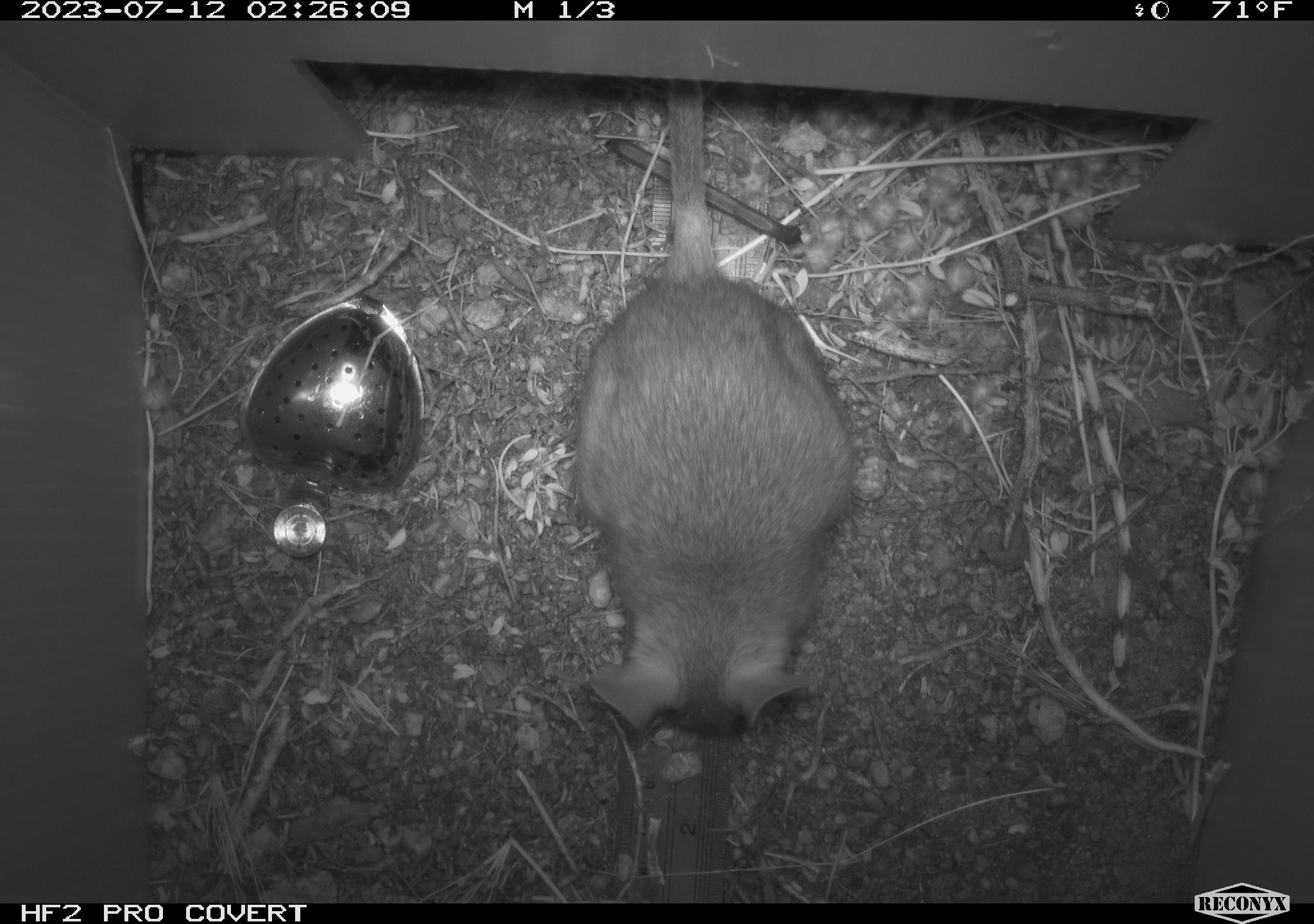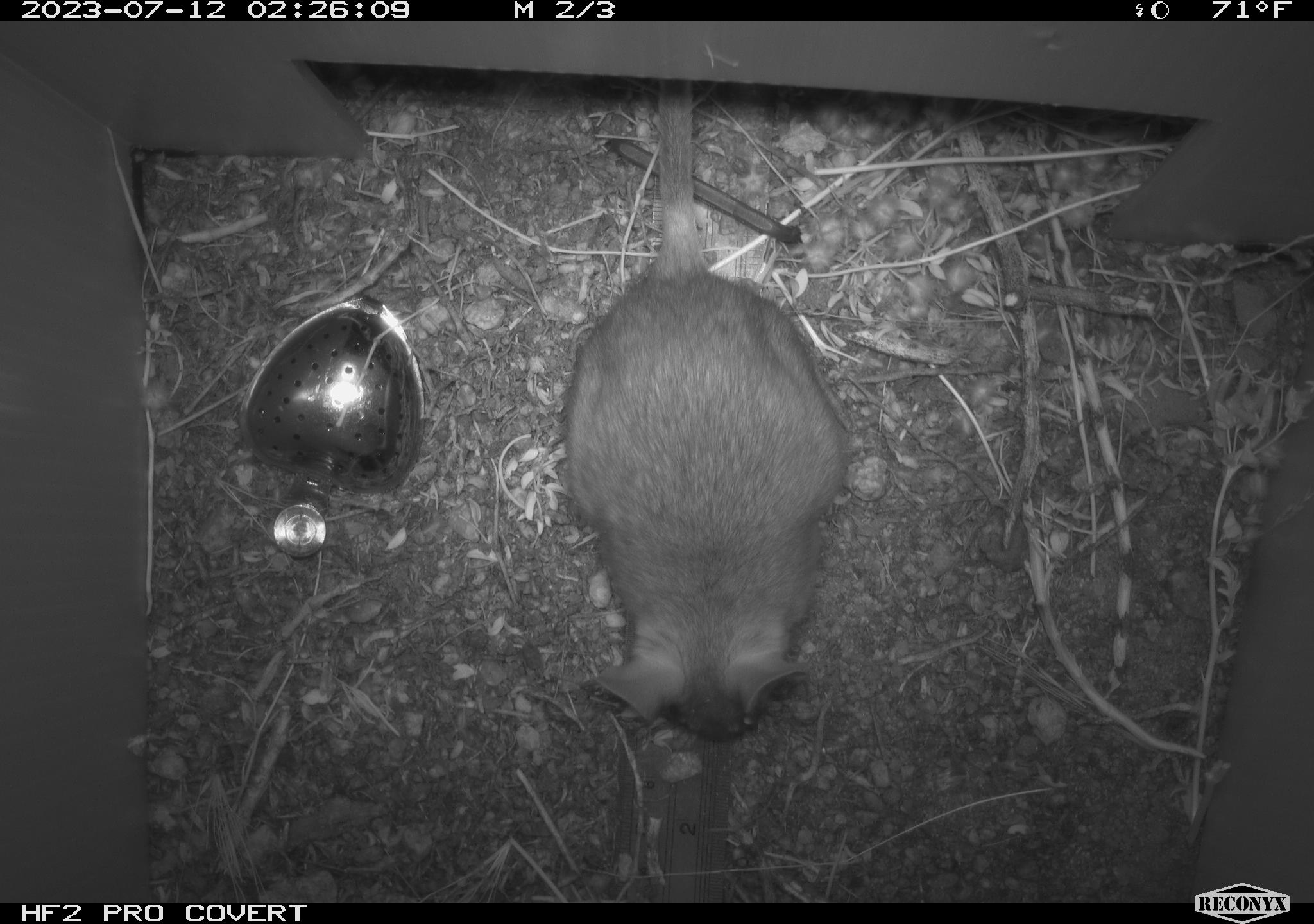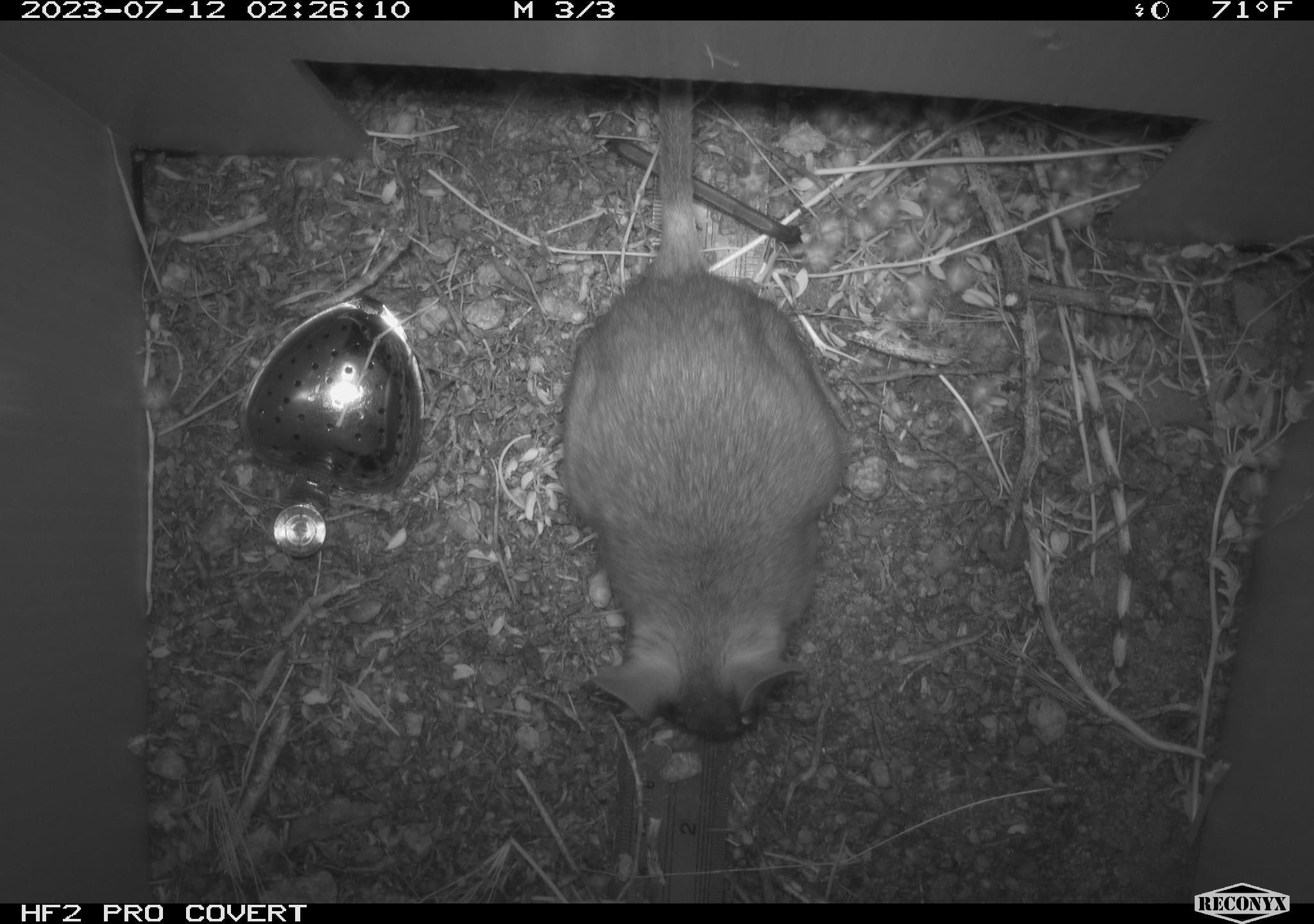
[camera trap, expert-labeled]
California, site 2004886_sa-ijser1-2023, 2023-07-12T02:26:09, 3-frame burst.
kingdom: Animalia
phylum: Chordata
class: Mammalia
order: Rodentia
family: Cricetidae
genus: Neotoma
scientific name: Neotoma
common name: pack rat or woodrat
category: neotoma species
Neotoma species (pack rat or woodrat) (Neotoma).